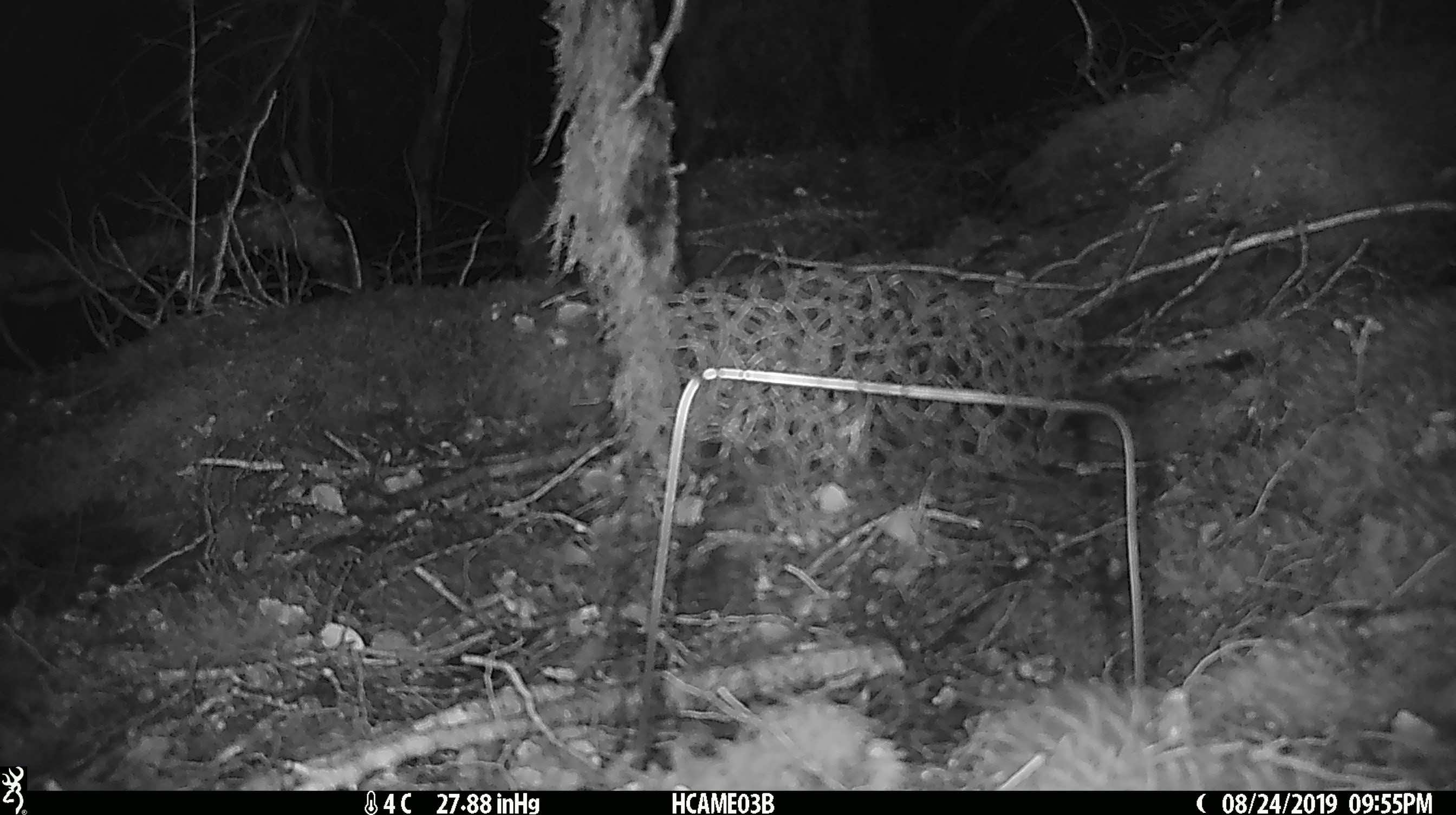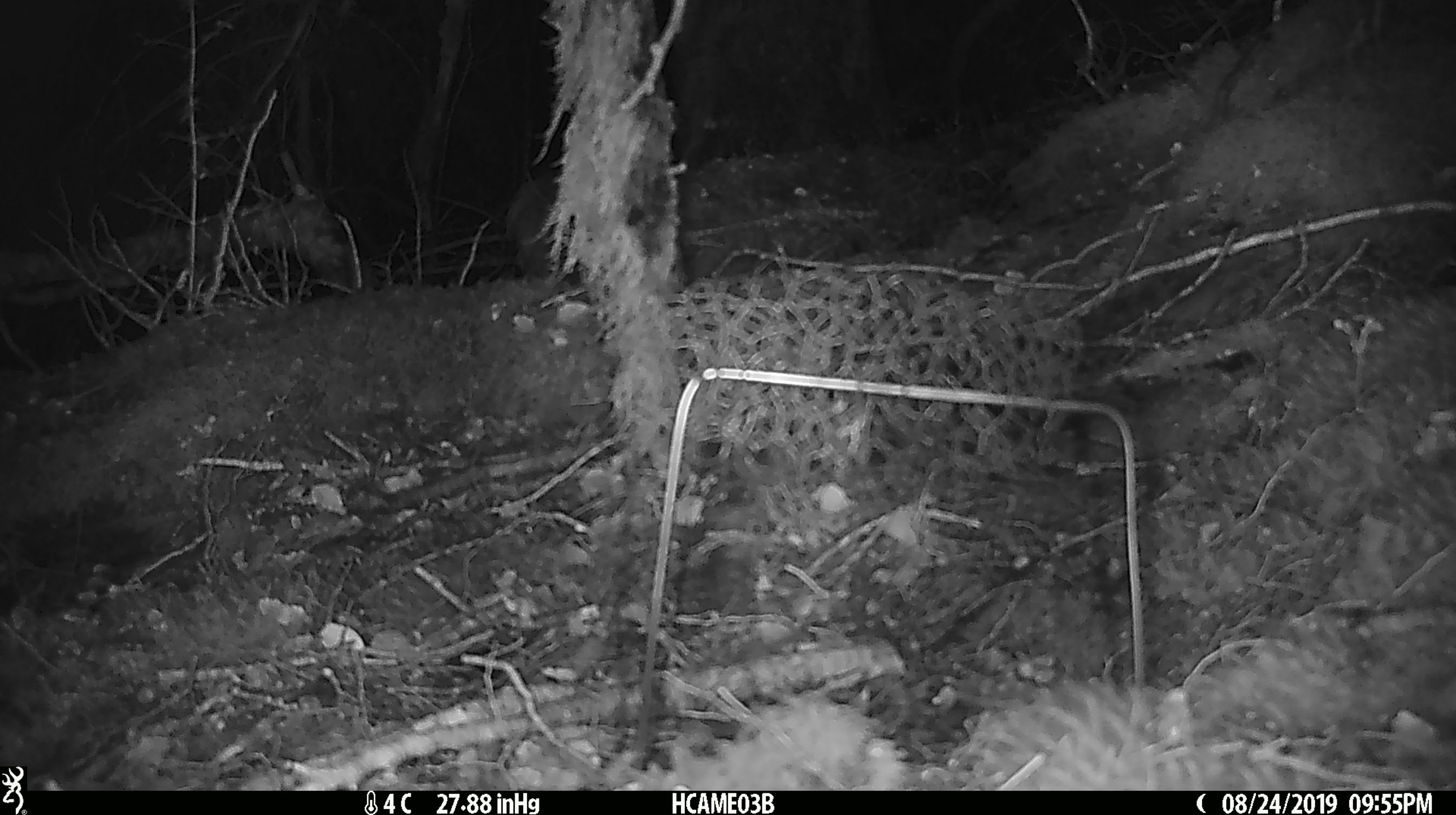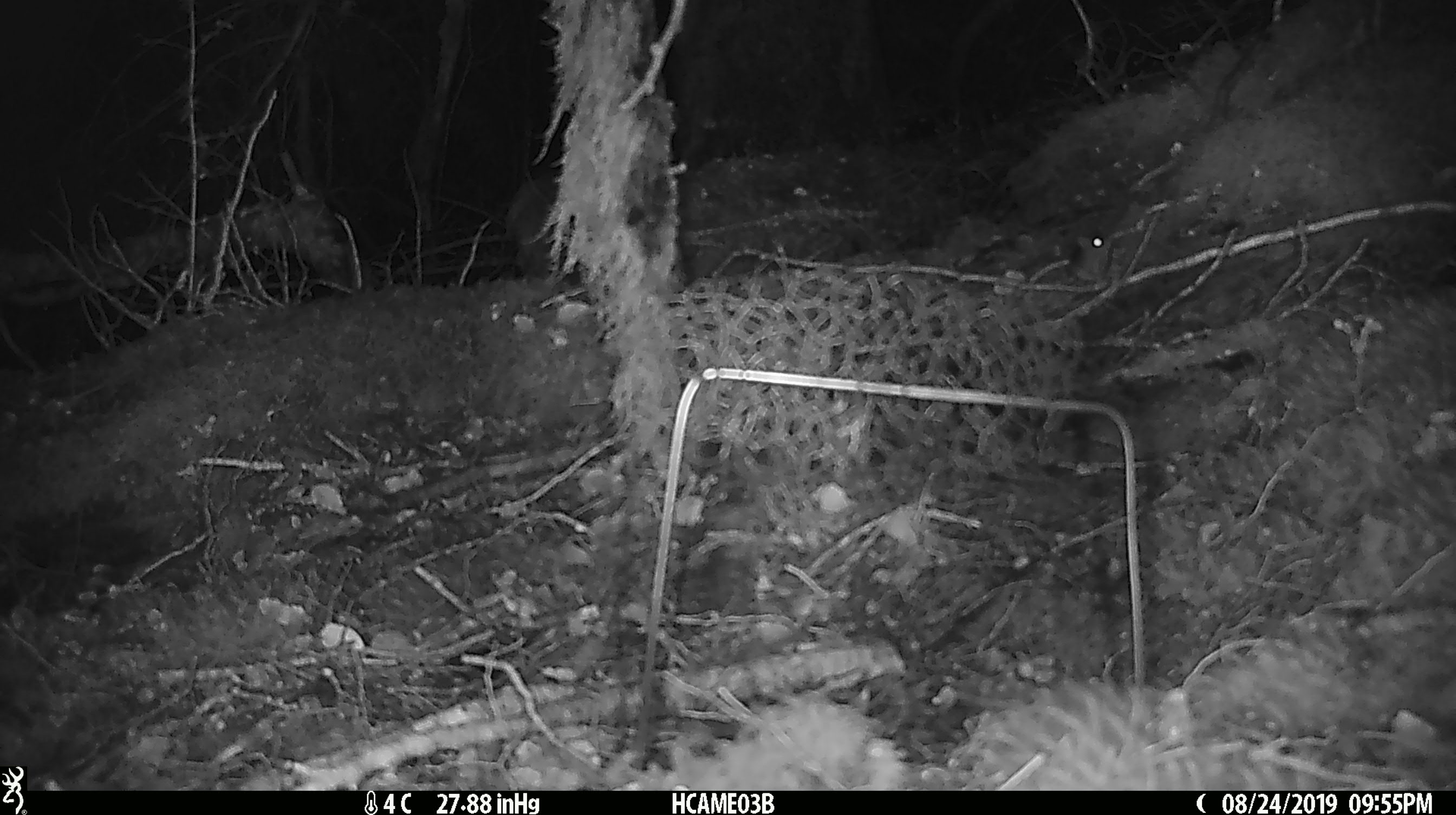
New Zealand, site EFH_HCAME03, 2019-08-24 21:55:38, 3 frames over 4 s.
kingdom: Animalia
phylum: Chordata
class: Mammalia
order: Rodentia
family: Muridae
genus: Mus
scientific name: Mus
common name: mouse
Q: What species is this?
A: Mouse (Mus).